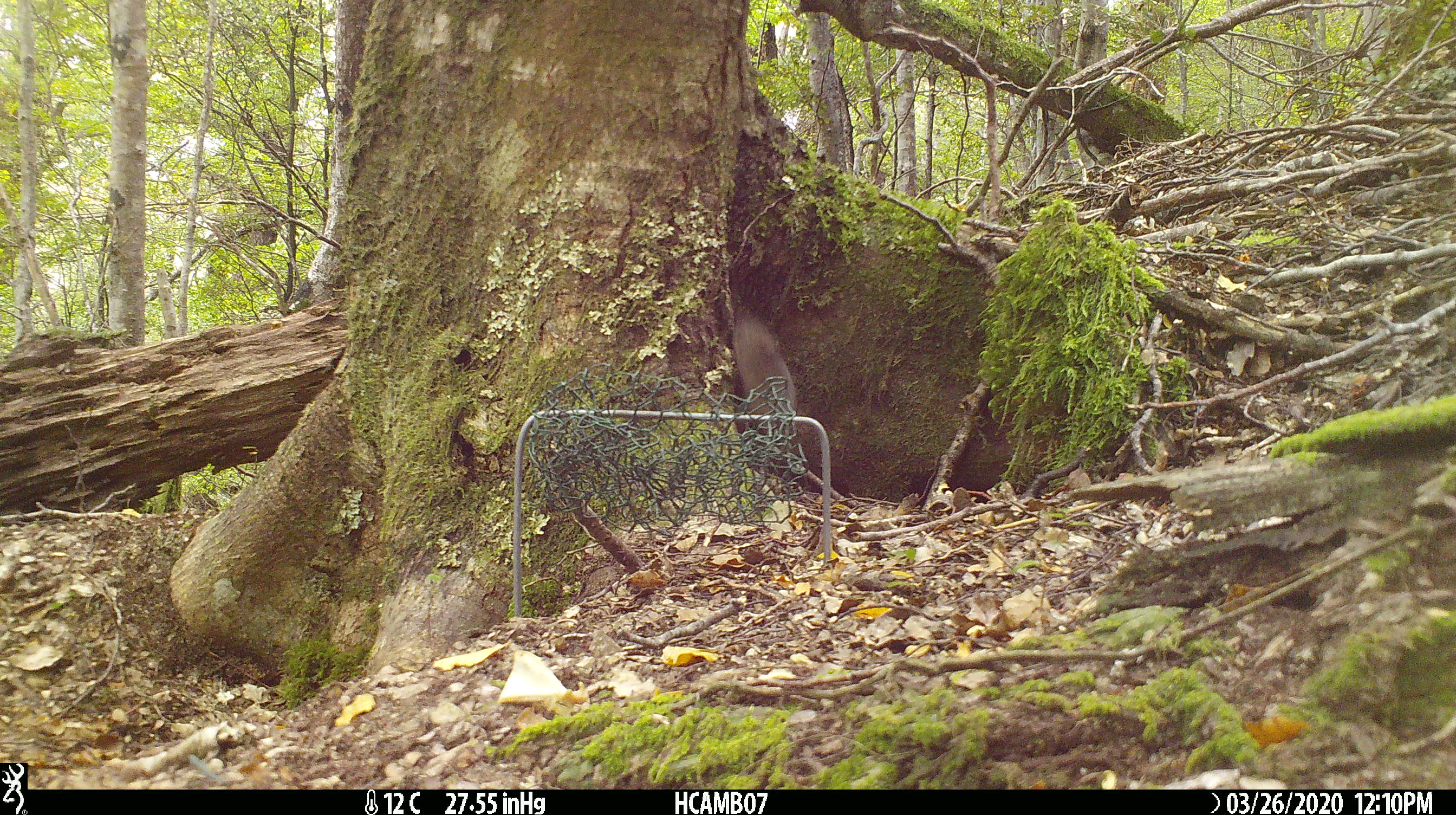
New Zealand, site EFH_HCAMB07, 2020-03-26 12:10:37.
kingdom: Animalia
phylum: Chordata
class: Mammalia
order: Rodentia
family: Muridae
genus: Mus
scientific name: Mus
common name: mouse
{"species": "mouse (Mus)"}